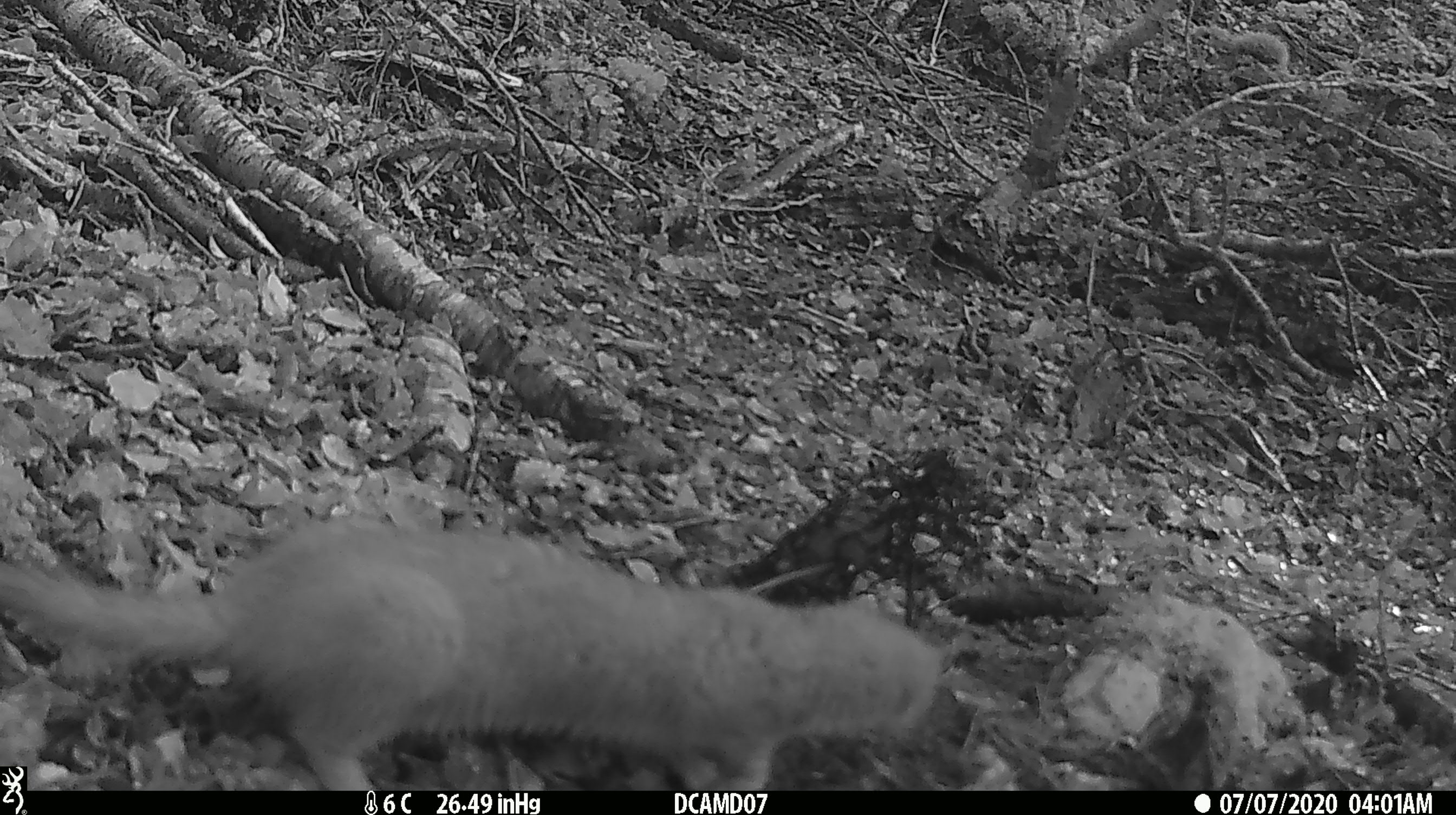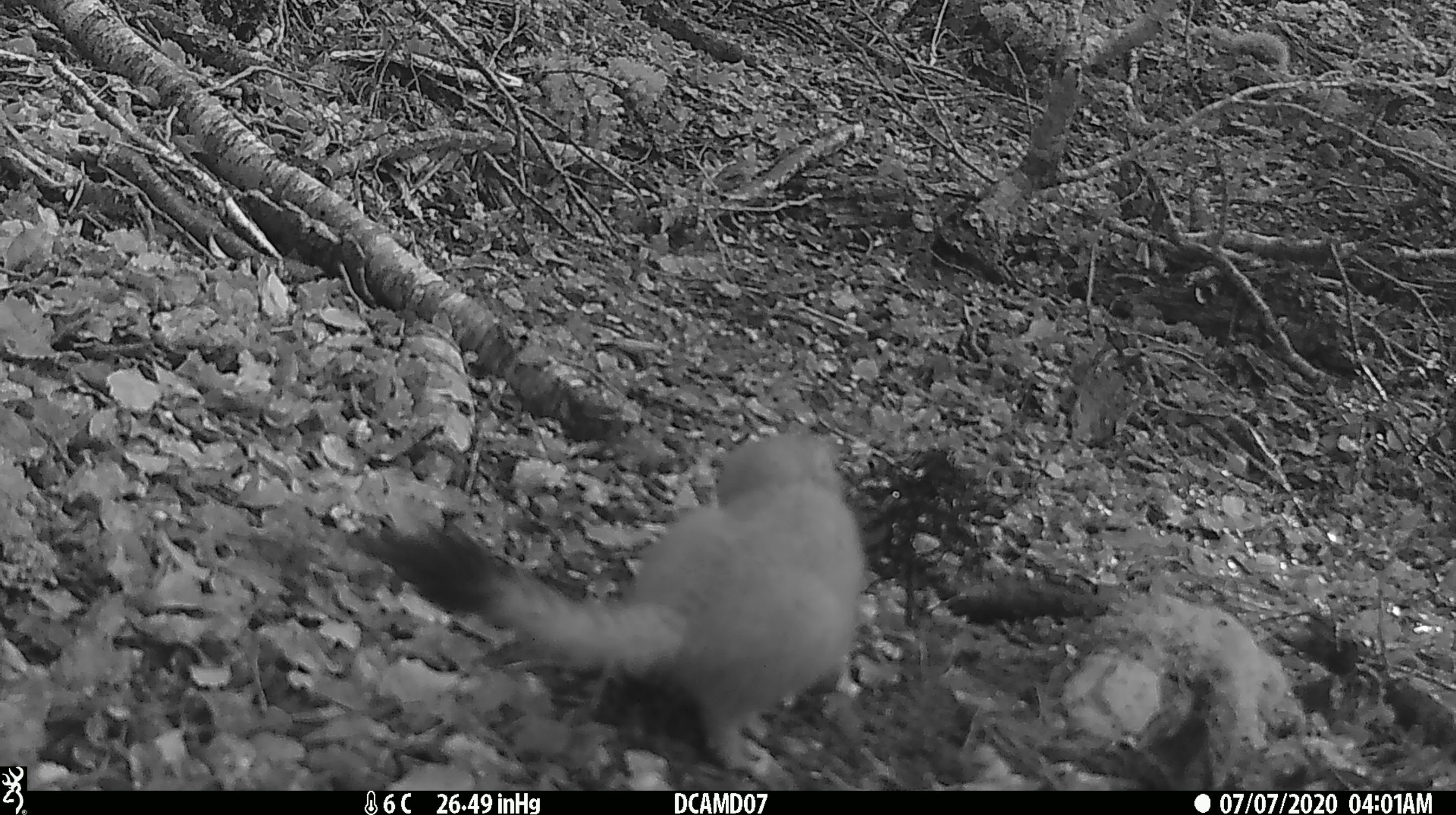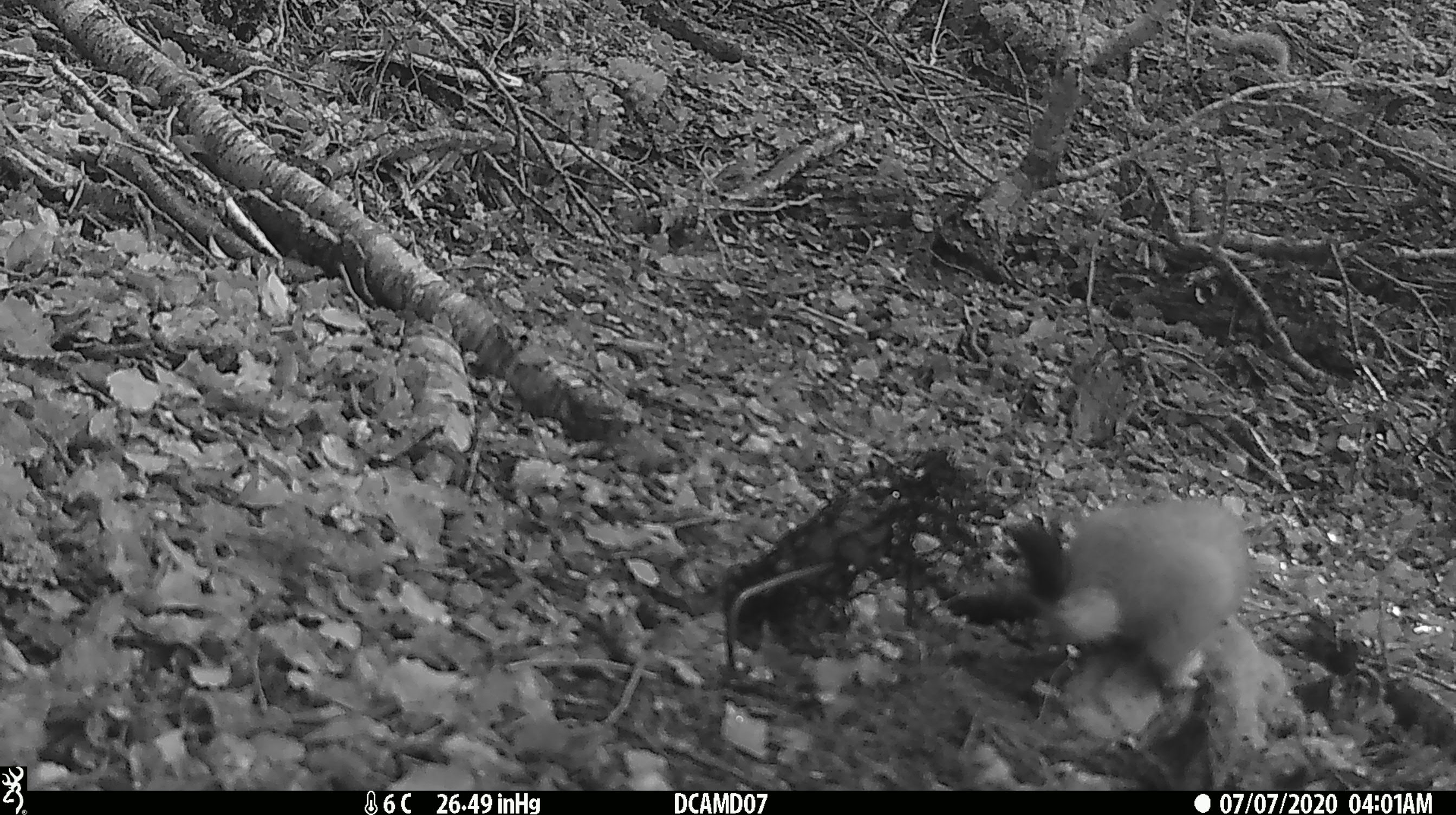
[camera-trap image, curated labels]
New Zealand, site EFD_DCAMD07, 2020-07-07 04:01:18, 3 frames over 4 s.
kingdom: Animalia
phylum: Chordata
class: Mammalia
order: Carnivora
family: Mustelidae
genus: Mustela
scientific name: Mustela erminea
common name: stoat